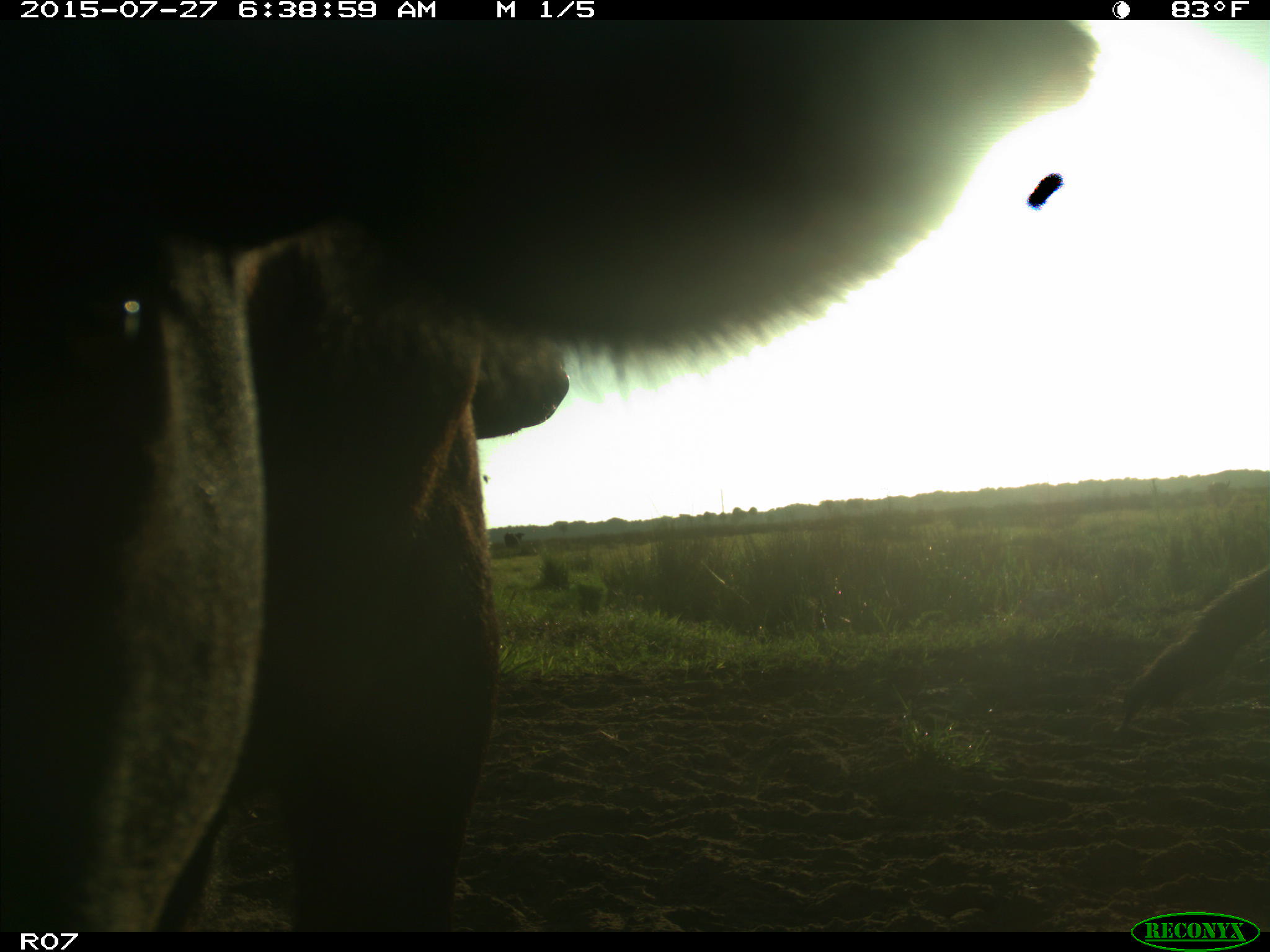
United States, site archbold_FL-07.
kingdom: Animalia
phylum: Chordata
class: Mammalia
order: Artiodactyla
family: Bovidae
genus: Bos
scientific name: Bos taurus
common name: domestic cow